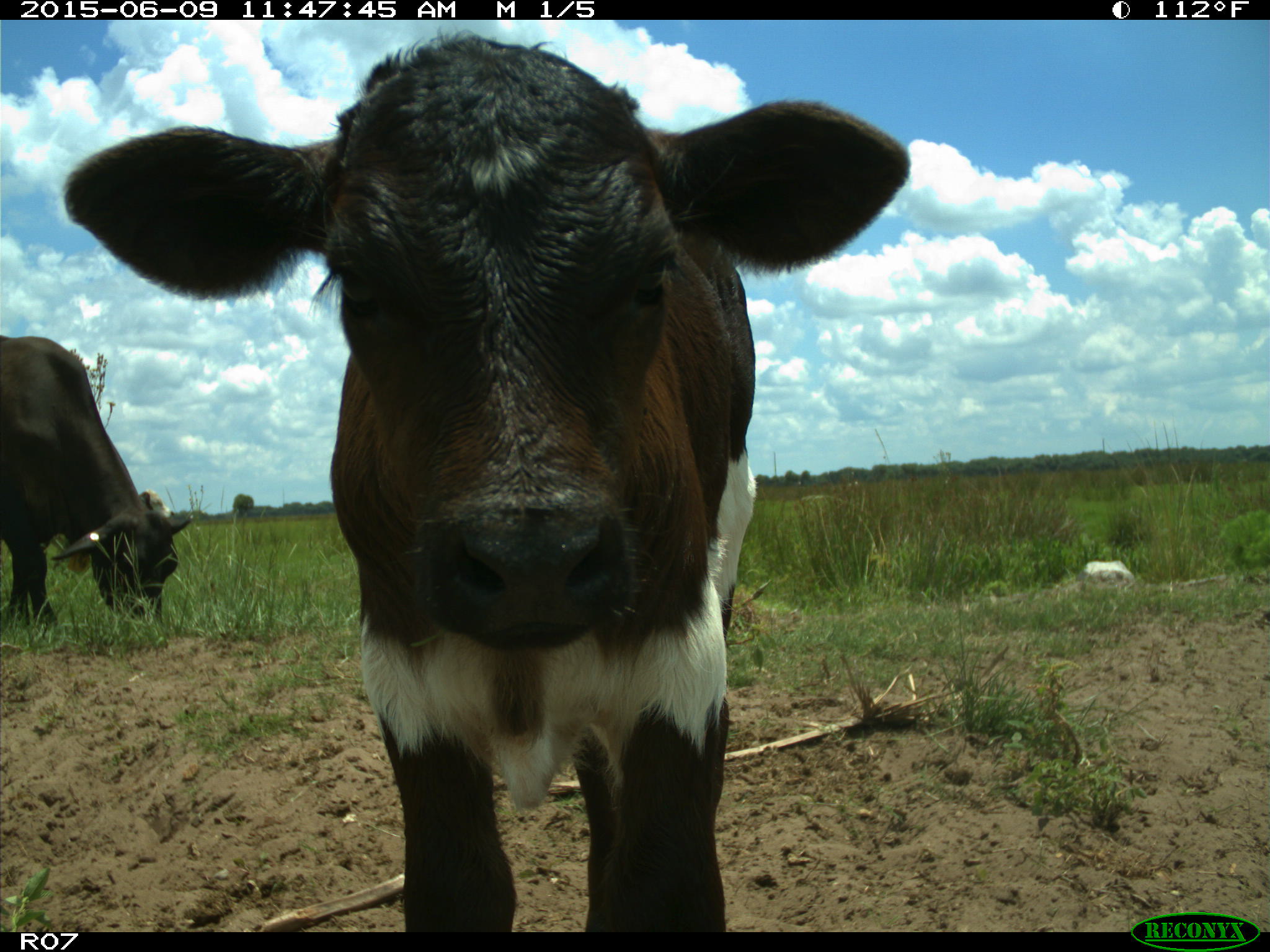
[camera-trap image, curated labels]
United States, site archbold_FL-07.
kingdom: Animalia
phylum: Chordata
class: Mammalia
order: Artiodactyla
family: Bovidae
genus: Bos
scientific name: Bos taurus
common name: domestic cow